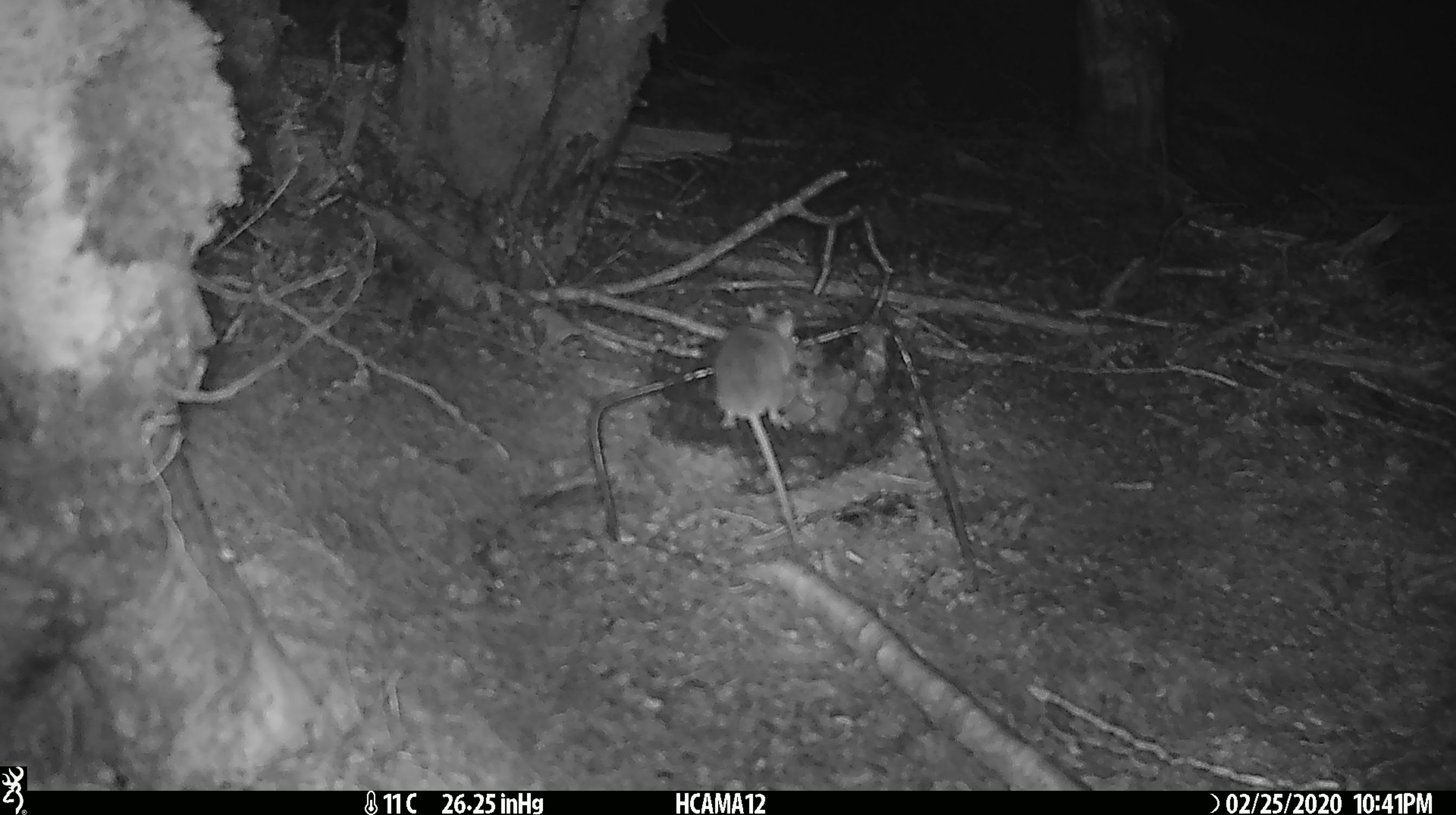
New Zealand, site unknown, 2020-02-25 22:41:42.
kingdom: Animalia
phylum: Chordata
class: Mammalia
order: Rodentia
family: Muridae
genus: Mus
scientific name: Mus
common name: mouse